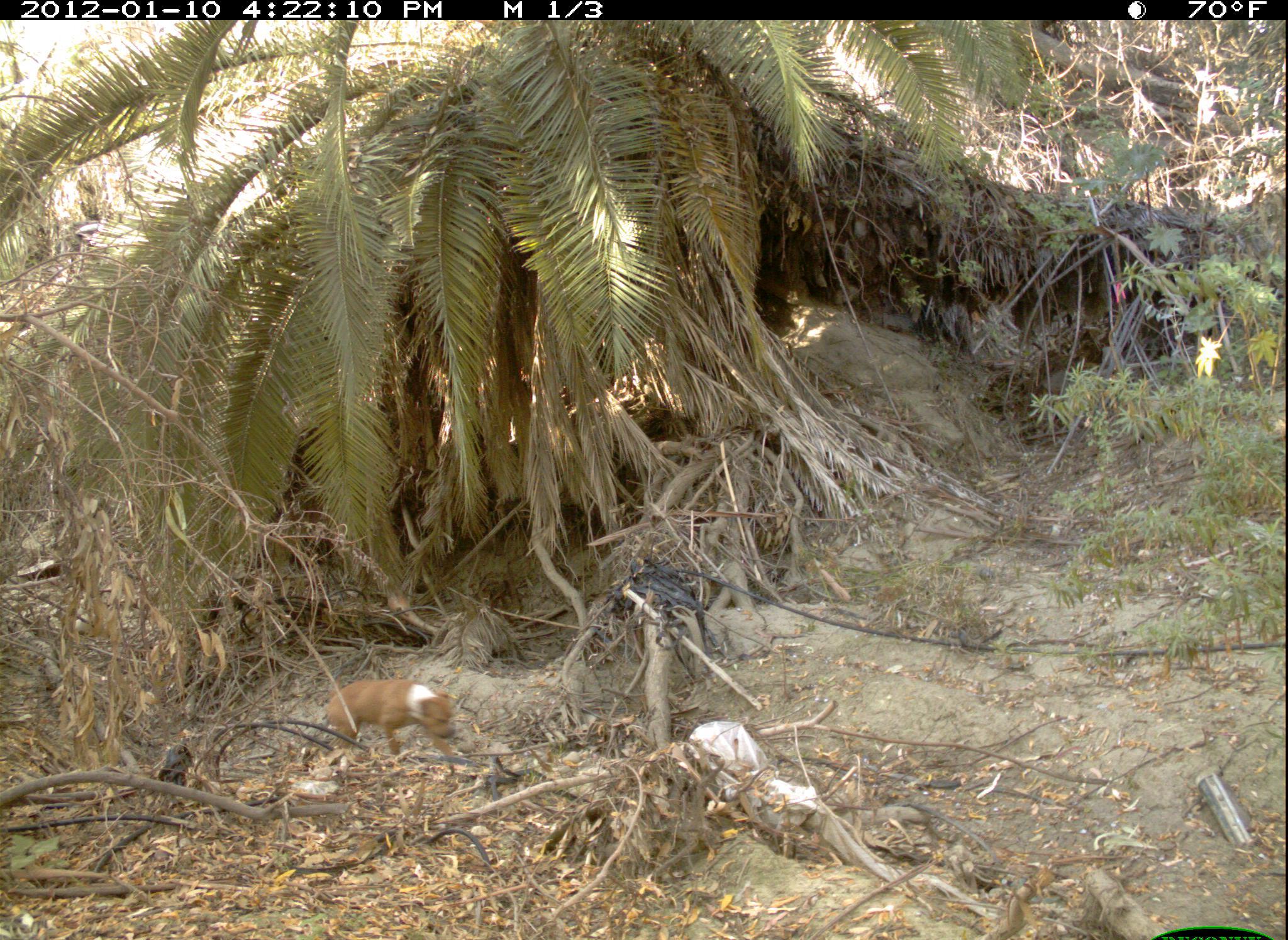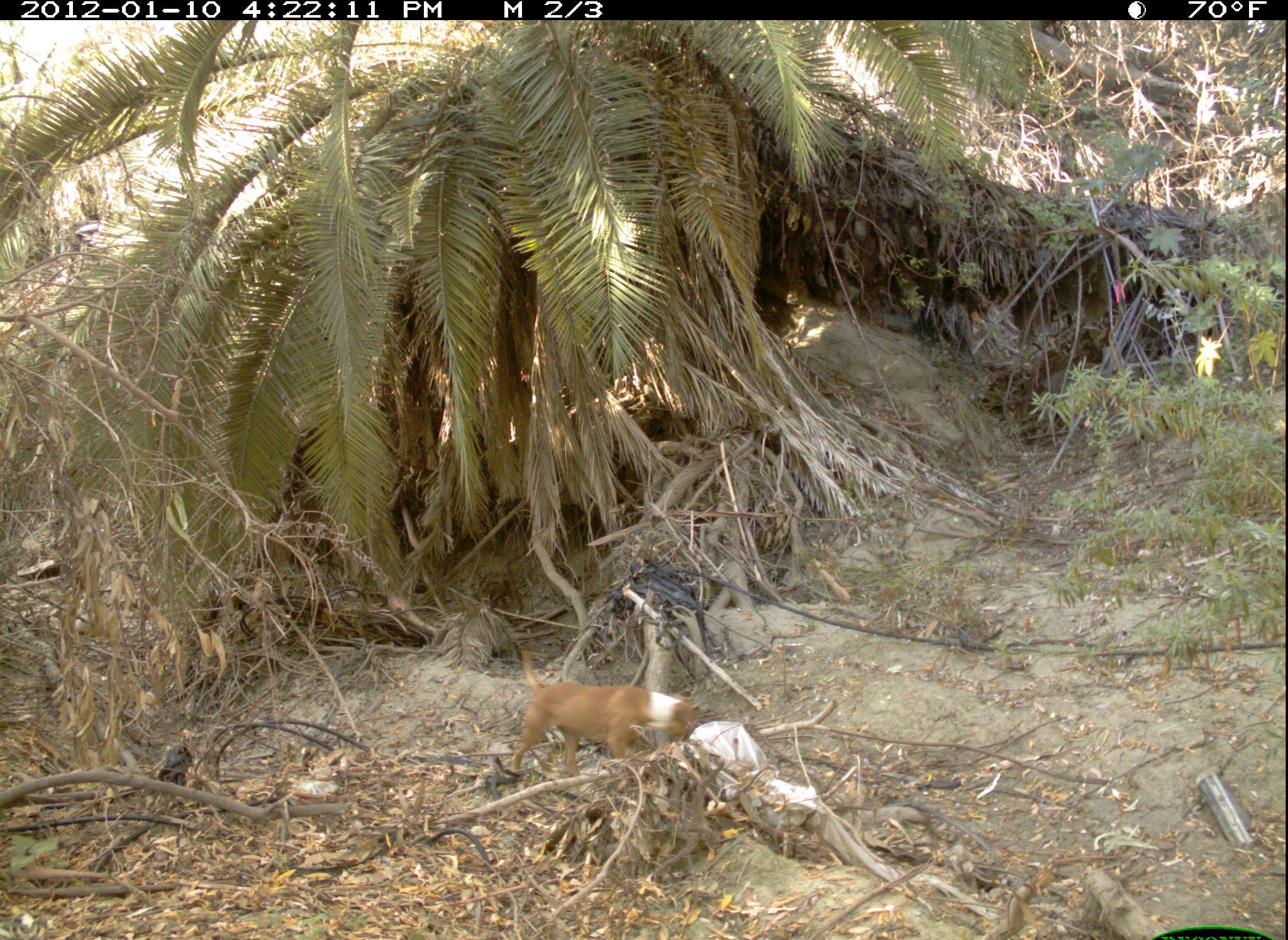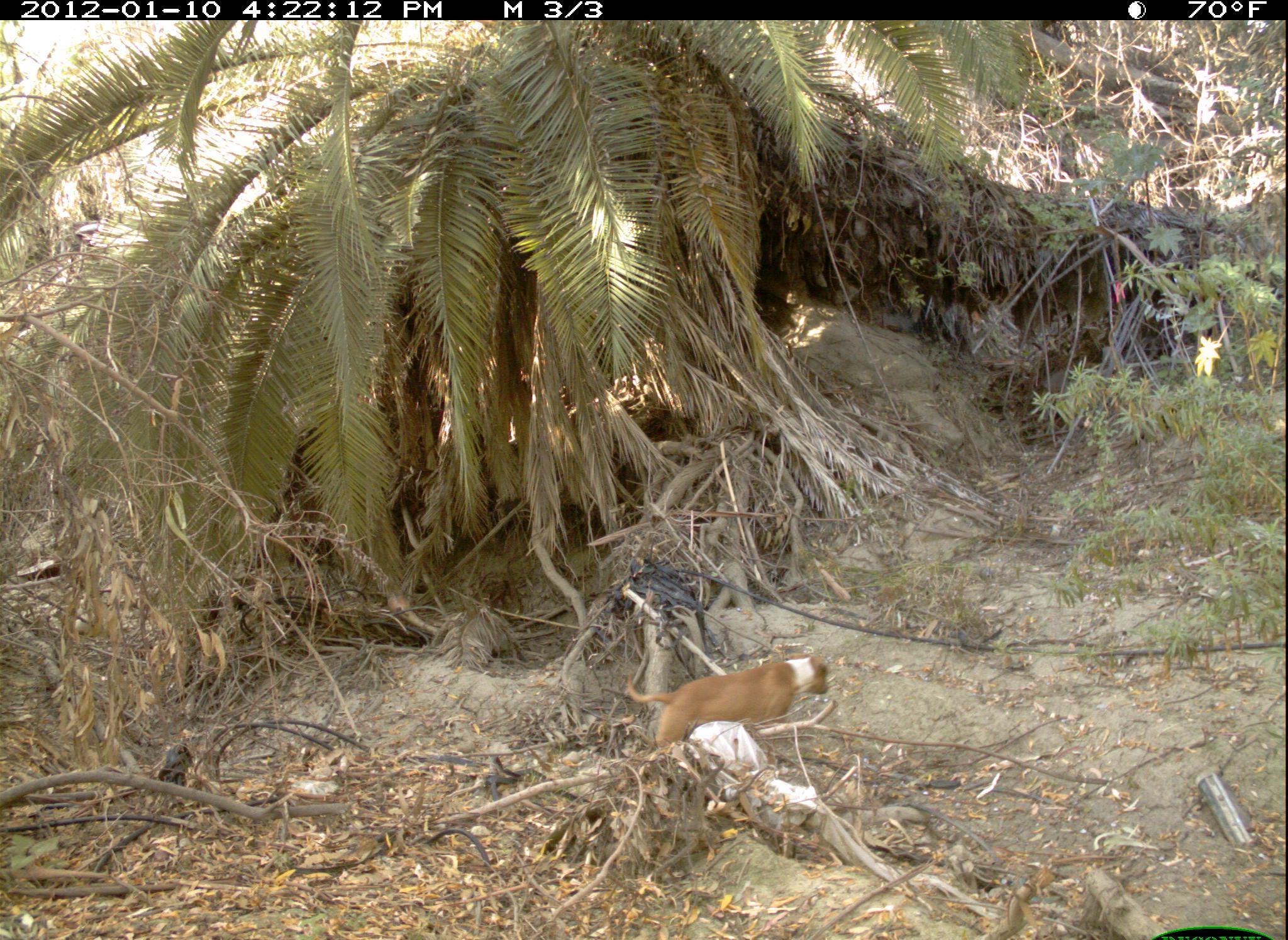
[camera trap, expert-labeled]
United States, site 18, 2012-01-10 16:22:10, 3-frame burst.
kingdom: Animalia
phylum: Chordata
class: Mammalia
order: Carnivora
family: Canidae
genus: Canis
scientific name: Canis familiaris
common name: domestic dog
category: dog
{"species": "dog (domestic dog) (Canis familiaris)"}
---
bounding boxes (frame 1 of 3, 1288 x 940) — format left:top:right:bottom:
dog: 324:675:458:758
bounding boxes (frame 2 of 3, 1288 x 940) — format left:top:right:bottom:
dog: 511:649:695:779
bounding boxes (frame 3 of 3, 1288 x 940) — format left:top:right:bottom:
dog: 626:652:831:765